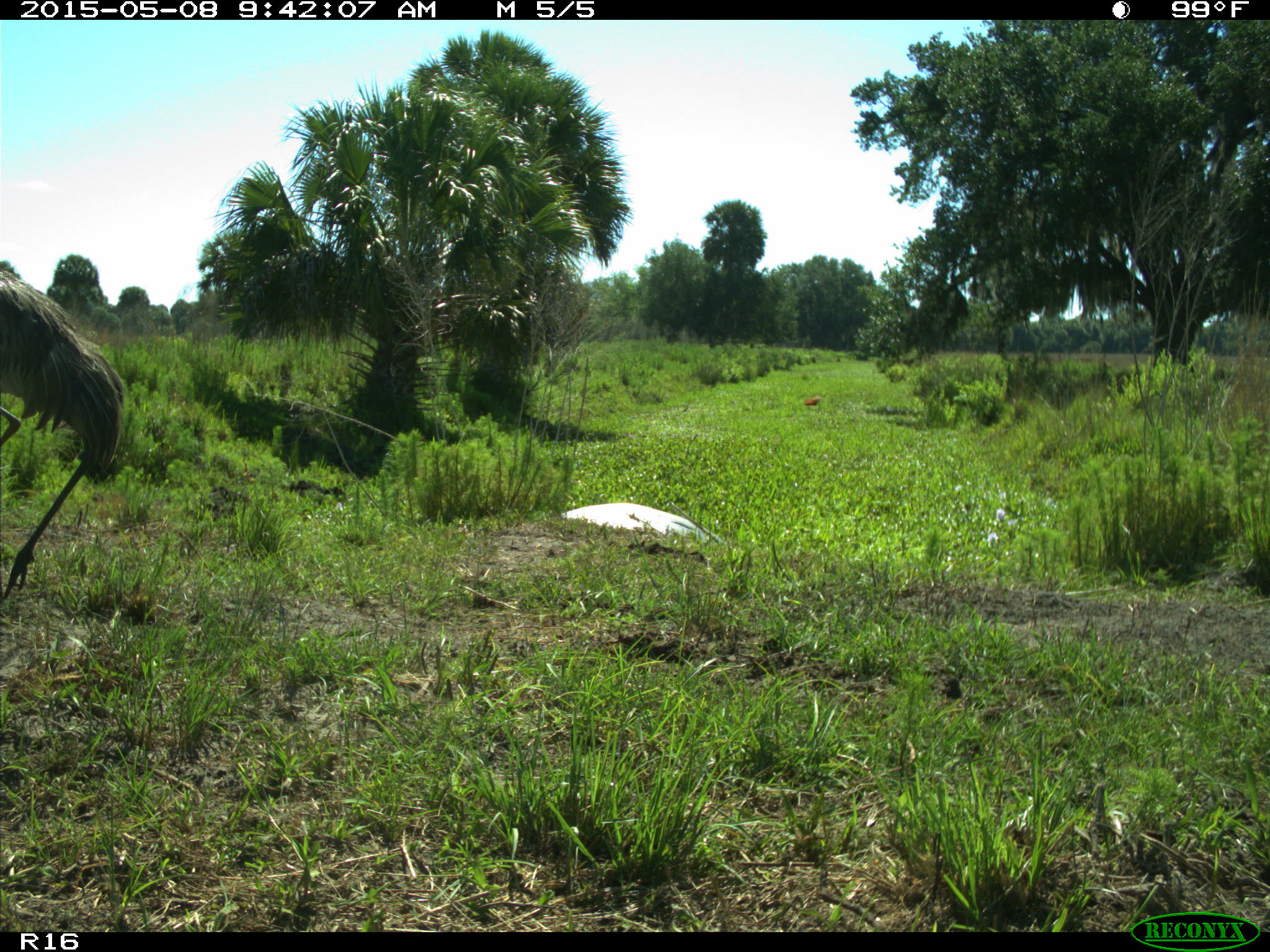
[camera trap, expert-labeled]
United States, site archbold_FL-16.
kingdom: Animalia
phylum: Chordata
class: Mammalia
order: Artiodactyla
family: Bovidae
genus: Bos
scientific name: Bos taurus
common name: domestic cow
Bos taurus (domestic cow).